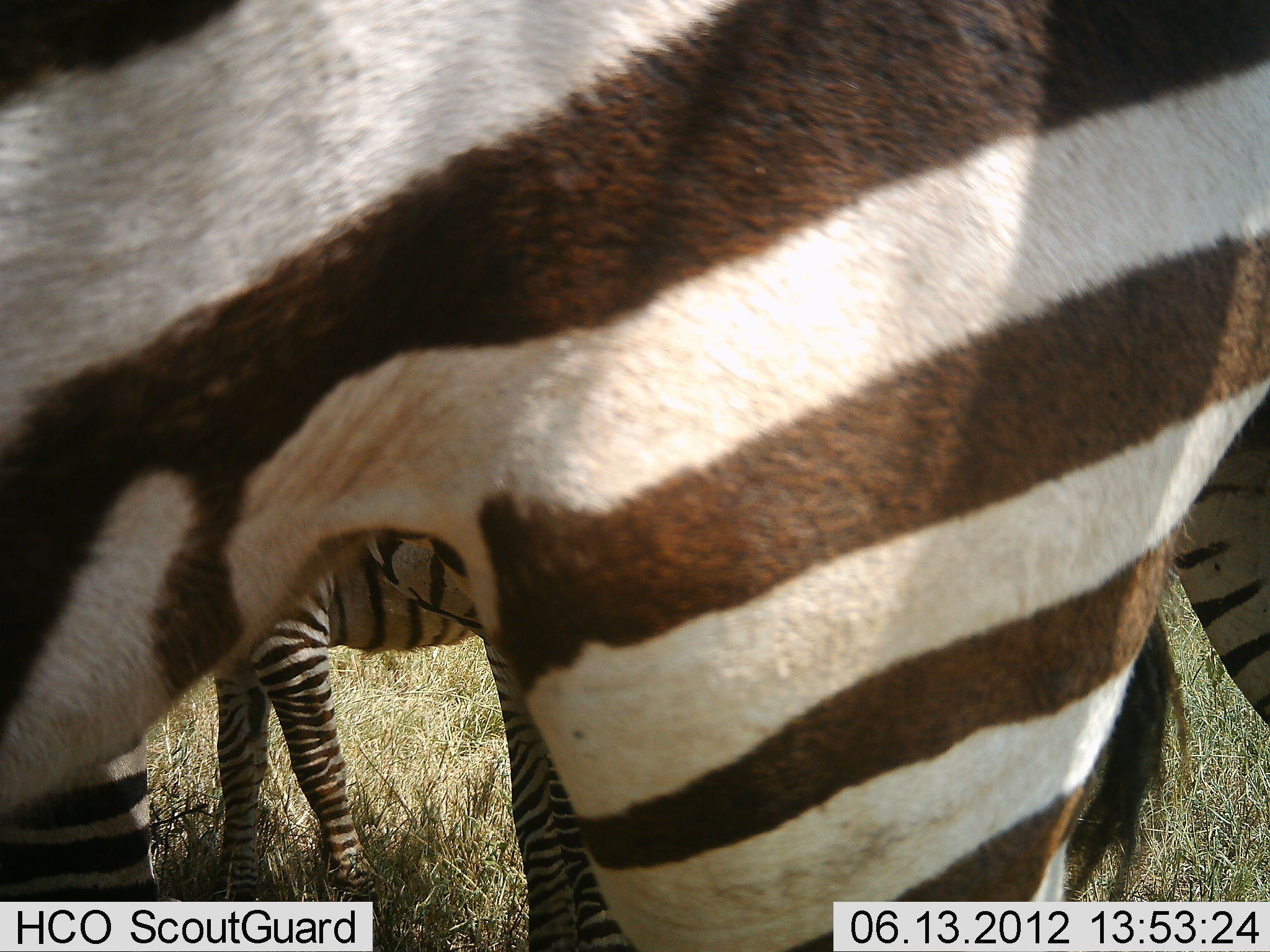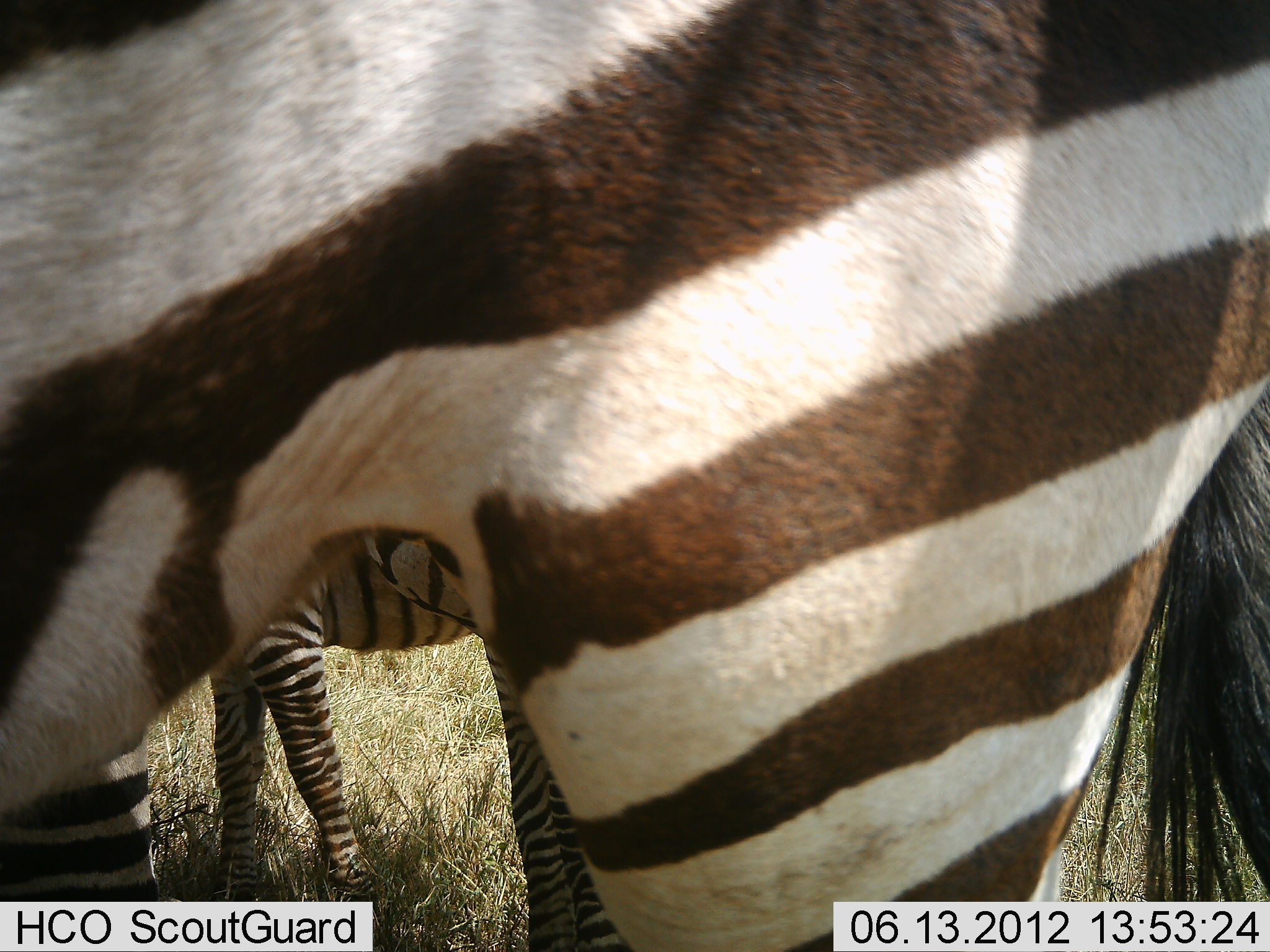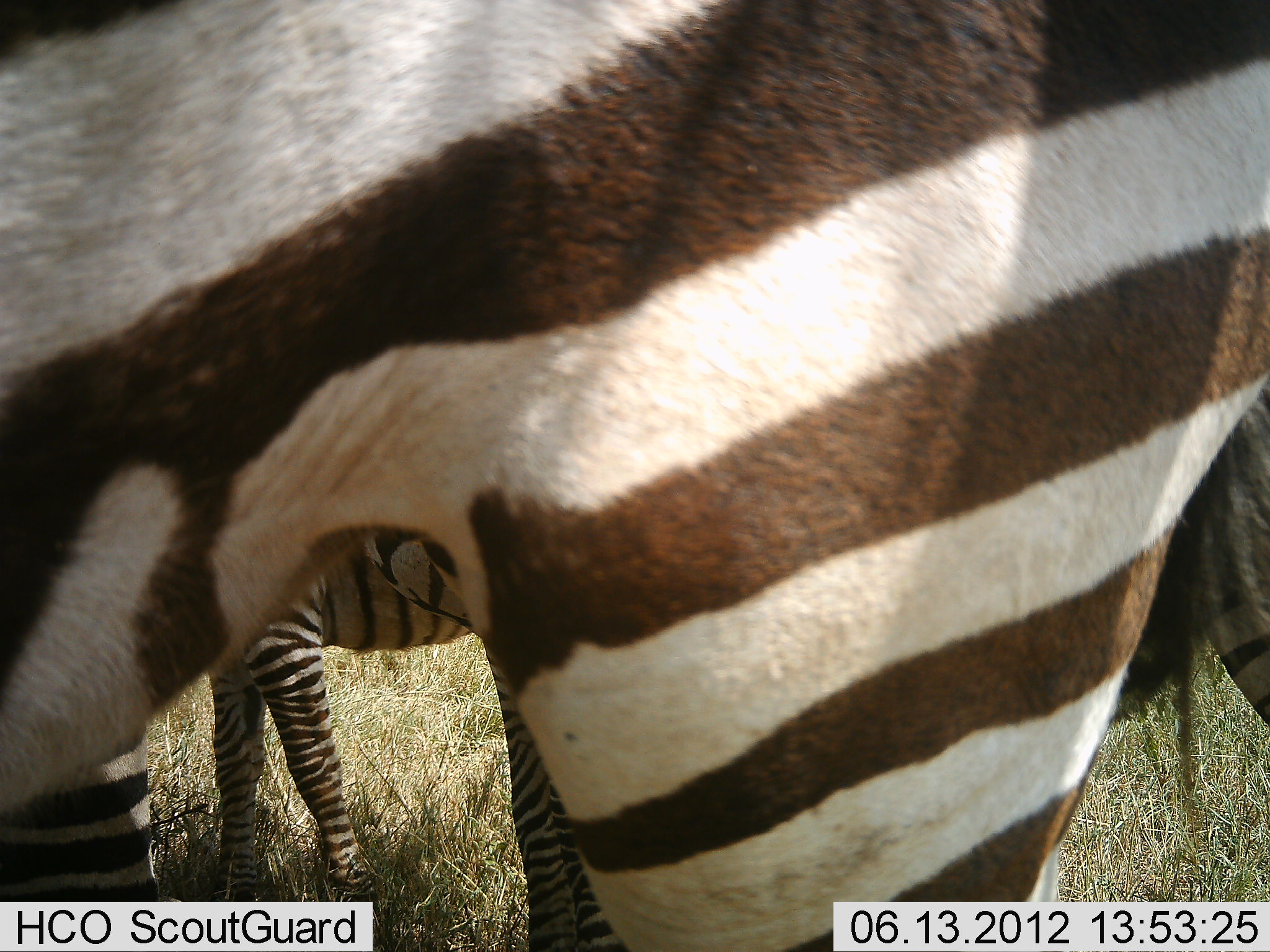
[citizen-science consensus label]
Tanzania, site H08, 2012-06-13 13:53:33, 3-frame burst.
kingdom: Animalia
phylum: Chordata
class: Mammalia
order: Perissodactyla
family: Equidae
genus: Equus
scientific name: Equus quagga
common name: plains zebra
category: zebra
Zebra (plains zebra) (Equus quagga), count 3. Behavior (volunteer vote fractions): standing 100%, resting 0%, moving 0%, interacting 0%. Young present (vote fraction): 70%. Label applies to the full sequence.